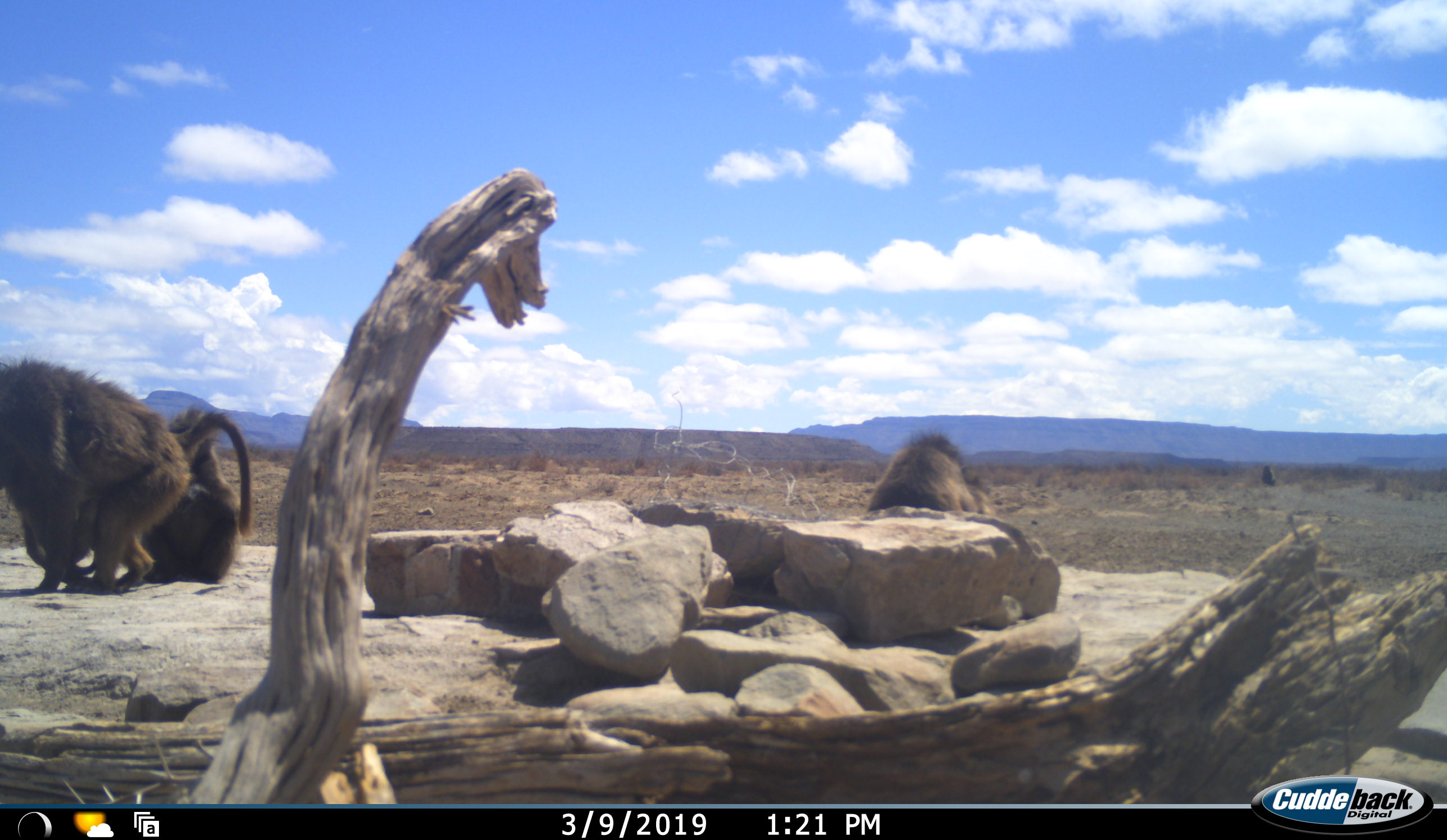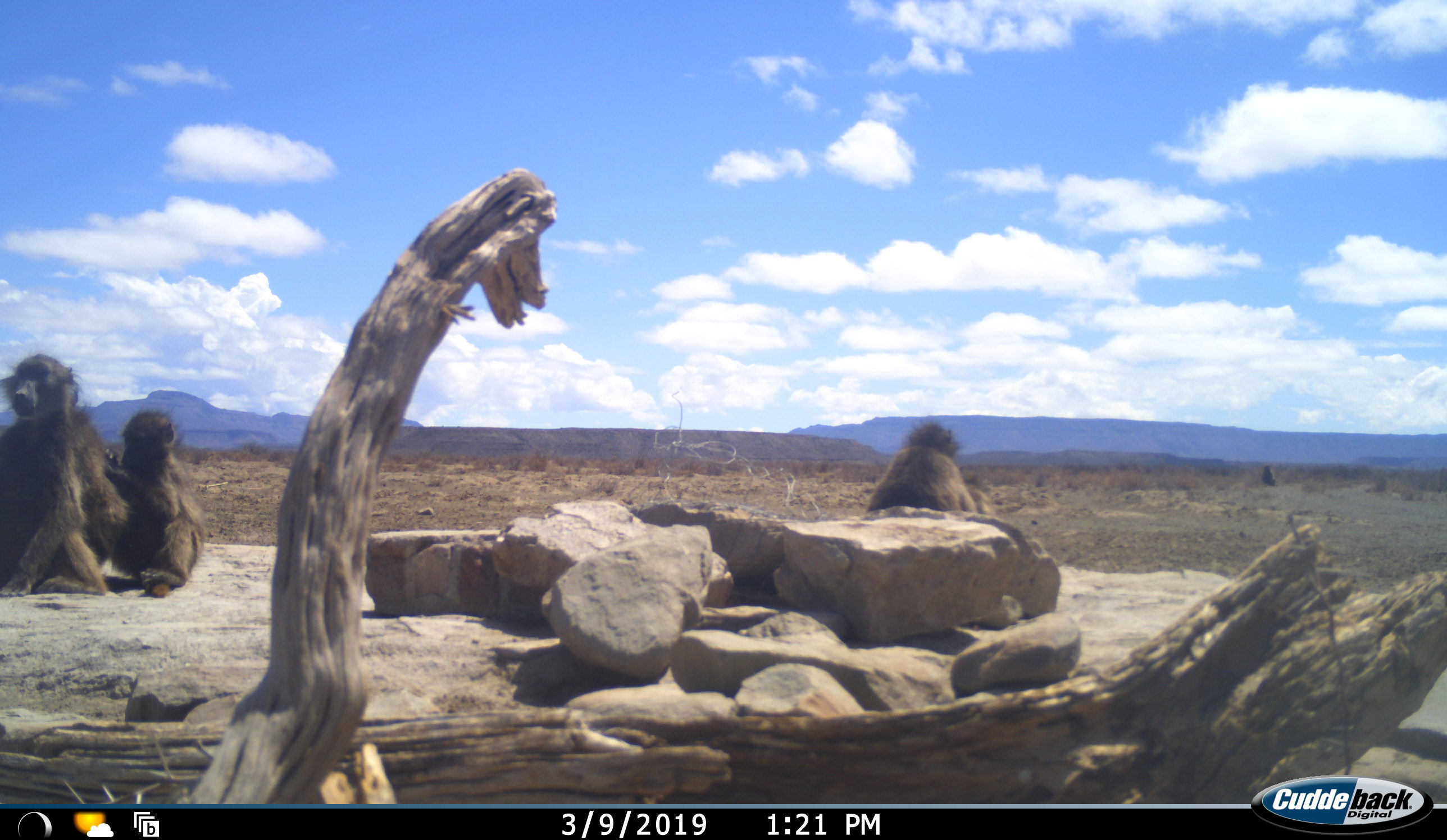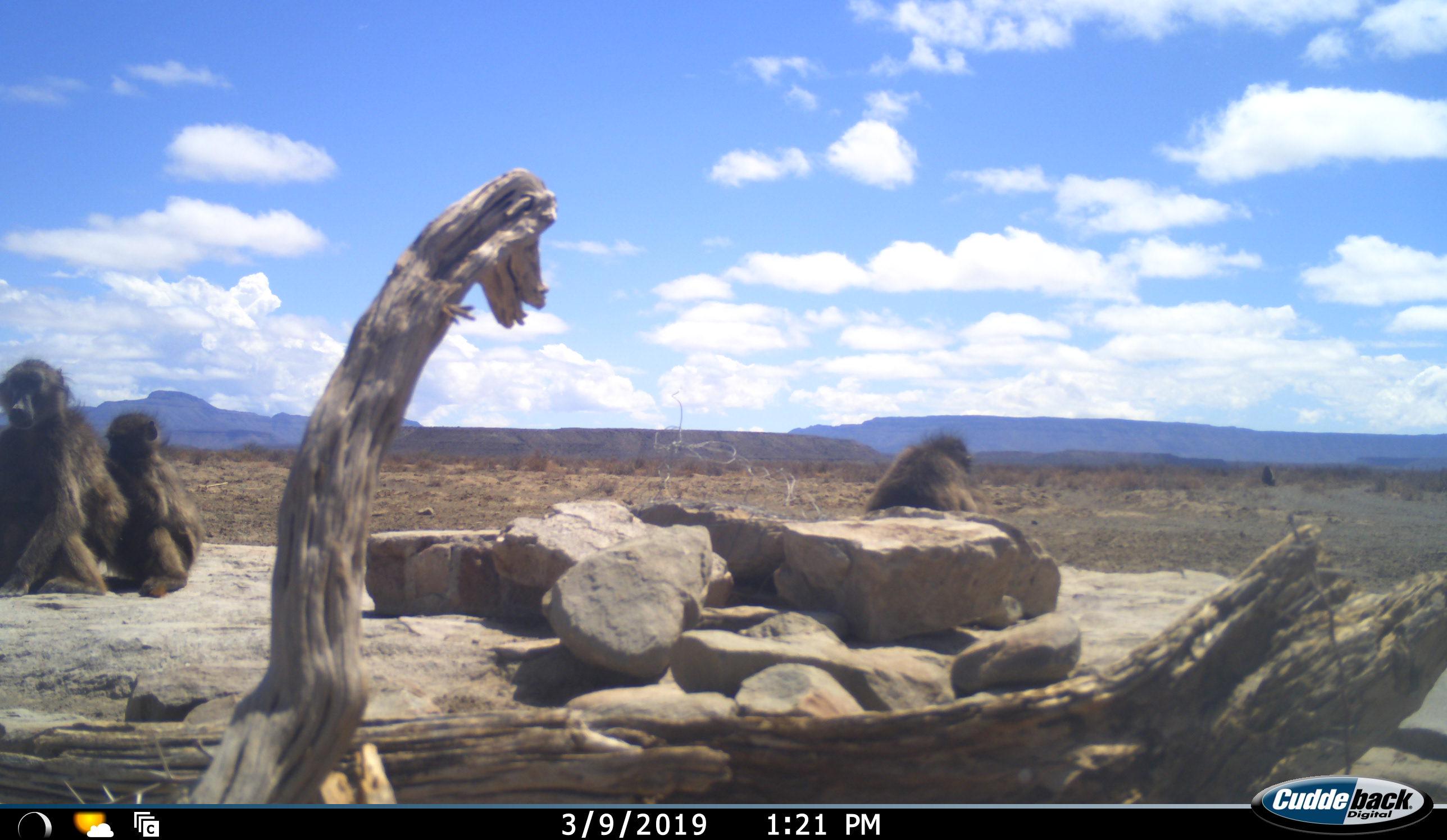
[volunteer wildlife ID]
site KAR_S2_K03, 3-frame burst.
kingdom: Animalia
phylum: Chordata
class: Mammalia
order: Primates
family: Cercopithecidae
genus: Papio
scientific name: Papio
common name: baboon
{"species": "baboon (Papio)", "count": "4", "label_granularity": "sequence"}